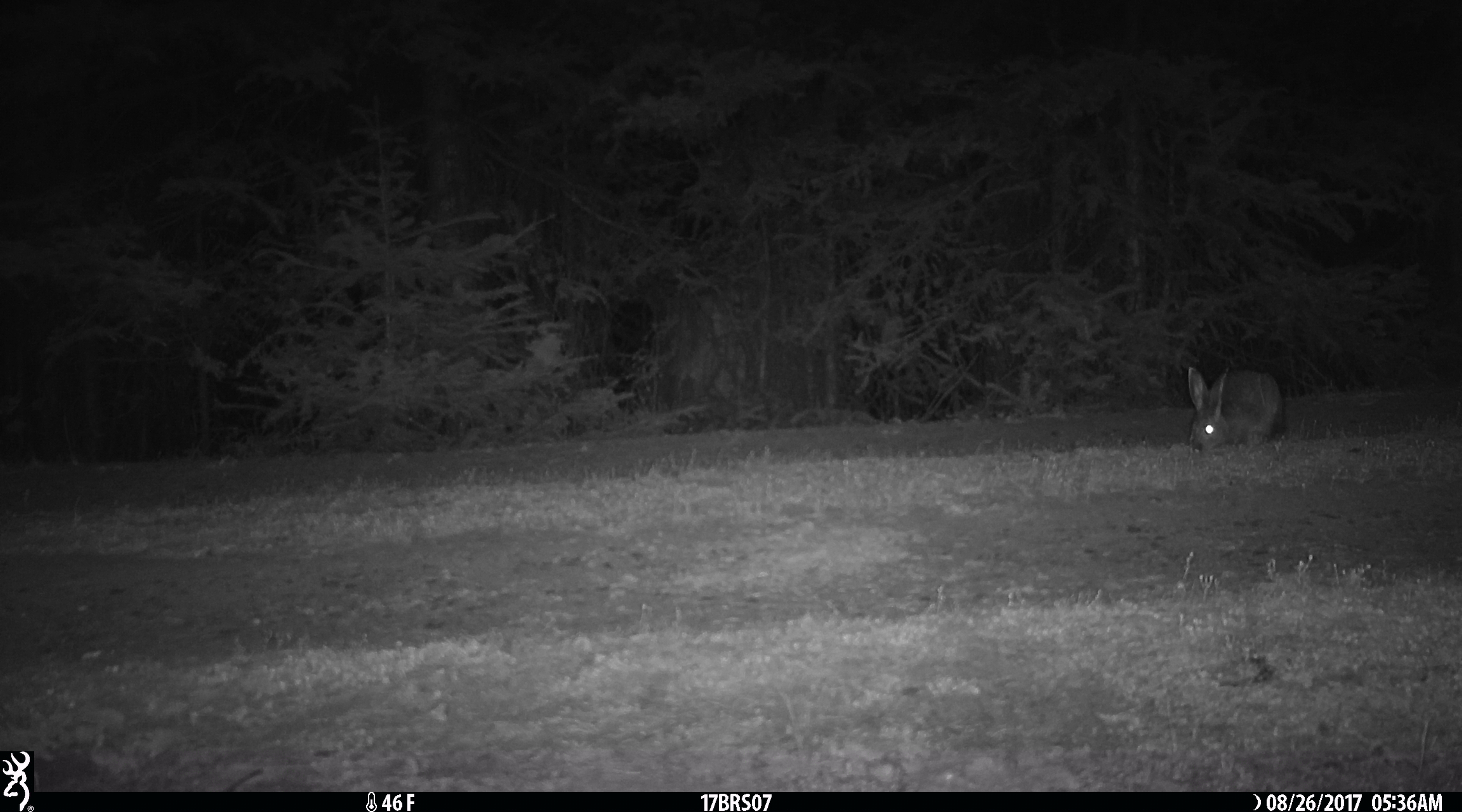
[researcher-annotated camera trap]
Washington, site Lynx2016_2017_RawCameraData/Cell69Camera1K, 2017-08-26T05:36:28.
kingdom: Animalia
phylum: Chordata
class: Mammalia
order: Lagomorpha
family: Leporidae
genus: Lepus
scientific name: Lepus americanus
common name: snowshoe hare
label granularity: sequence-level